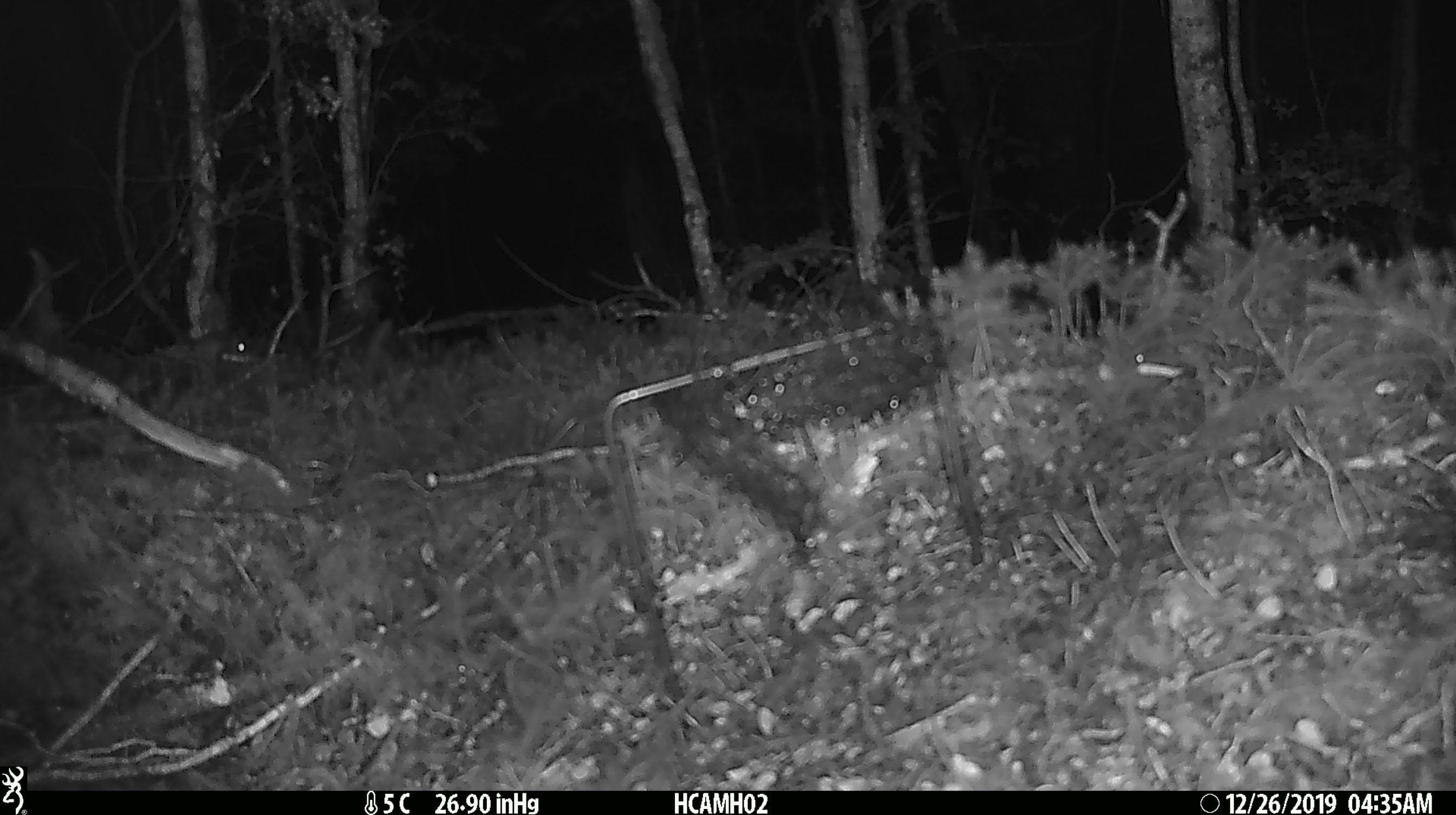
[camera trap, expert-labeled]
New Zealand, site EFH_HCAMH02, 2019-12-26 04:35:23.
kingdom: Animalia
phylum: Chordata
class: Mammalia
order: Rodentia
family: Muridae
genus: Mus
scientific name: Mus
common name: mouse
Mouse (Mus).